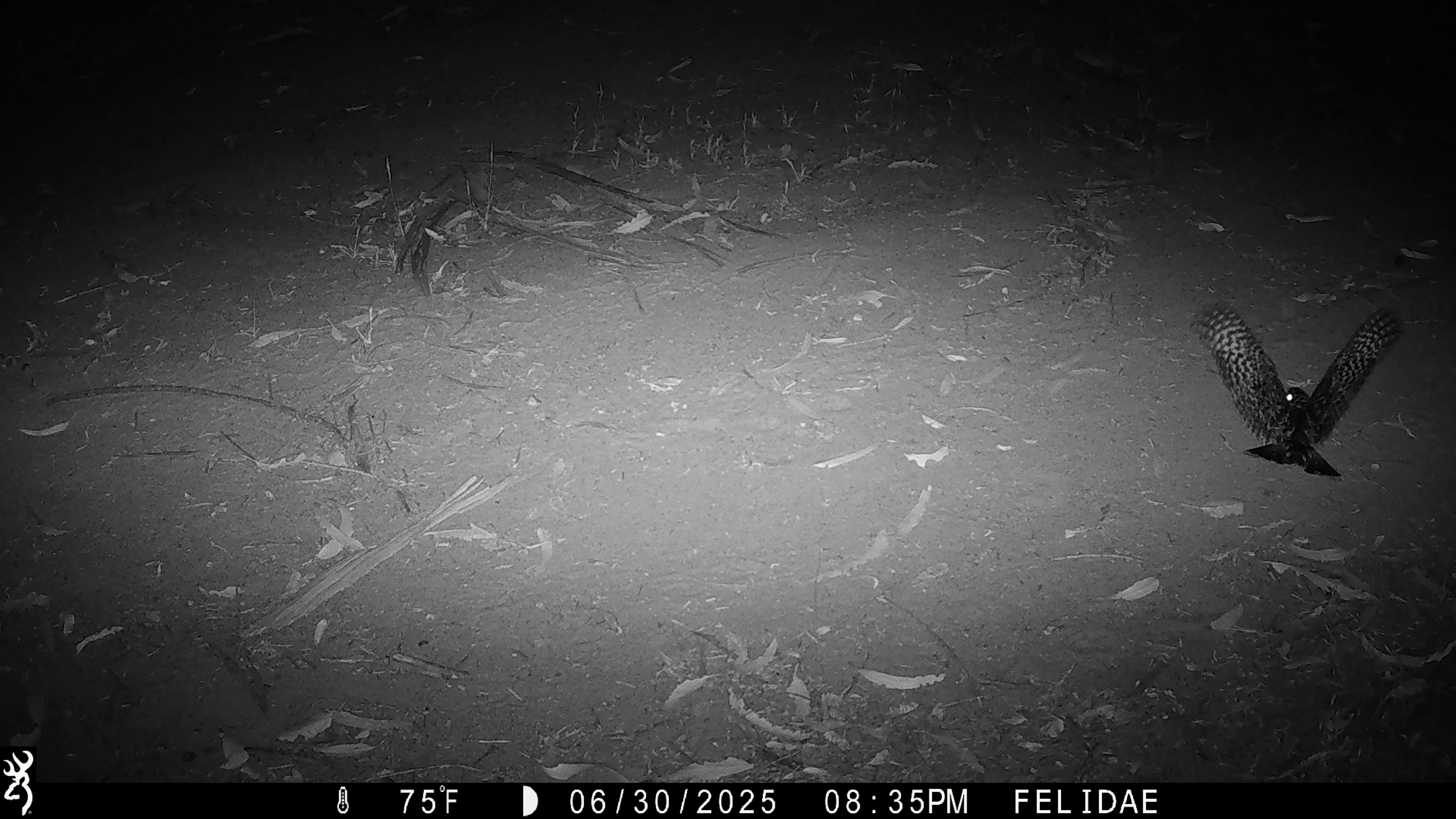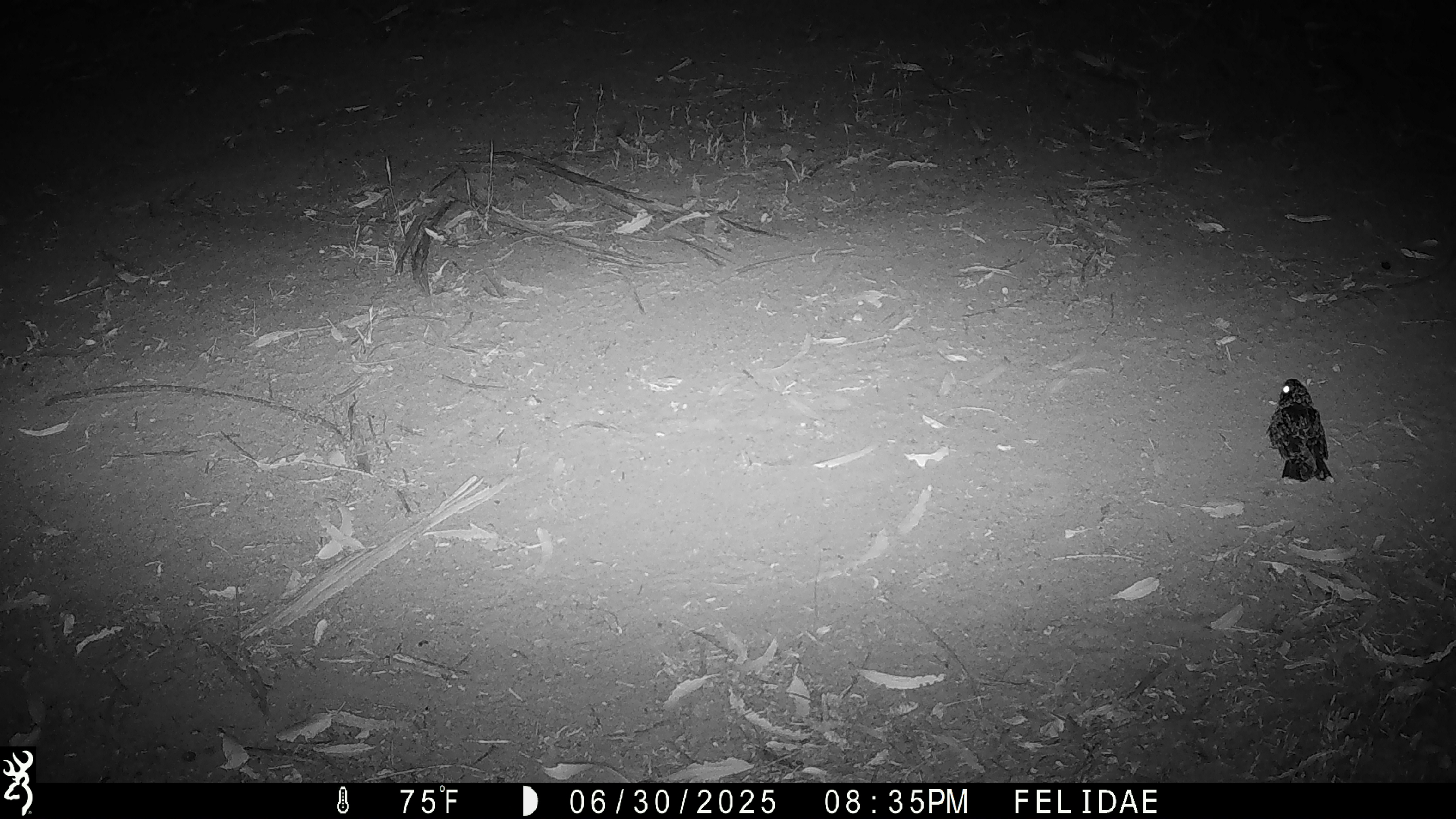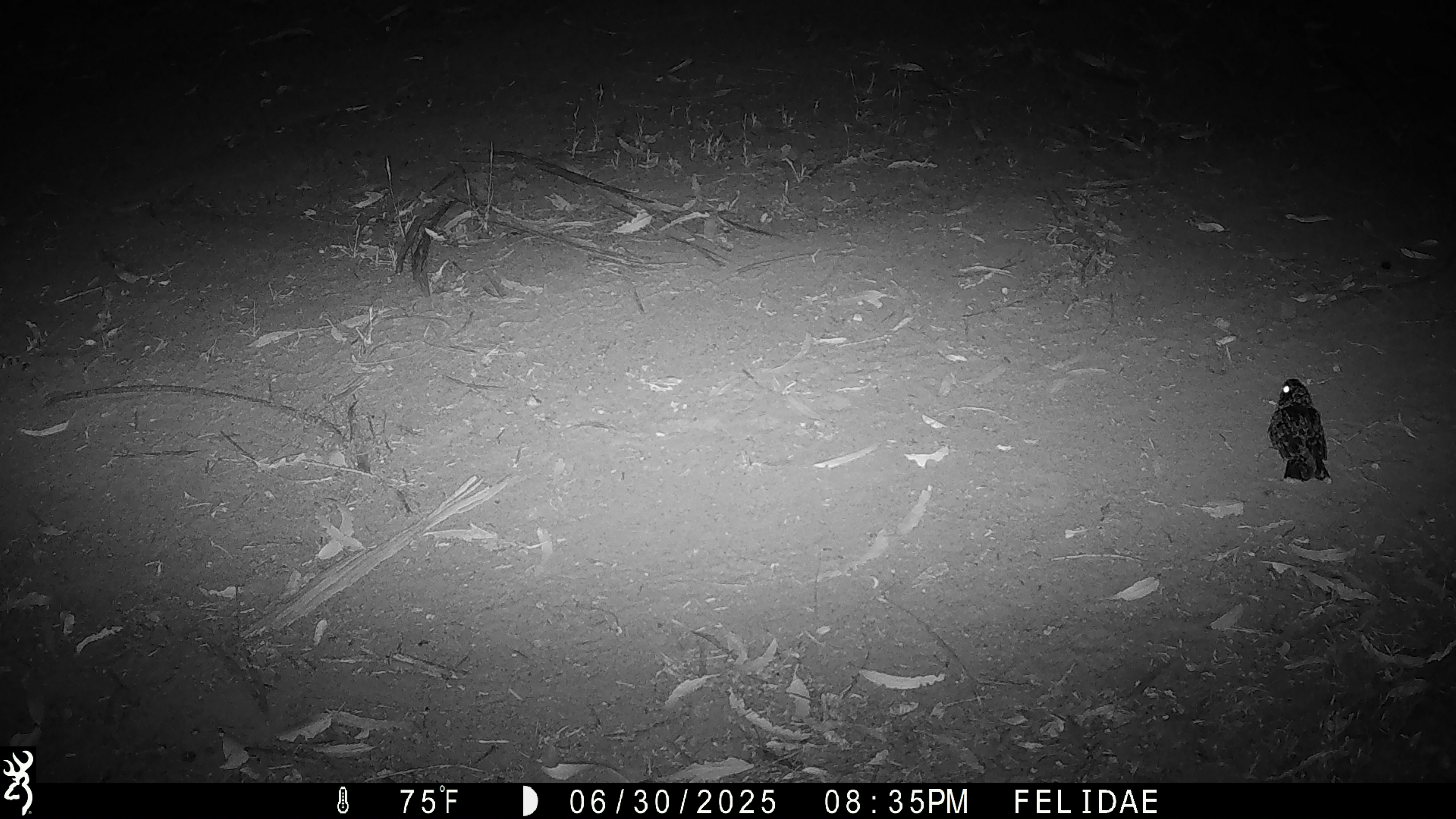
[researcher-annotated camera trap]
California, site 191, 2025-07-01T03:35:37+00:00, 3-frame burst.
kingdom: Animalia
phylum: Chordata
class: Aves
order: Caprimulgiformes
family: Caprimulgidae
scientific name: Caprimulgidae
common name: nightjar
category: unknown nightjar